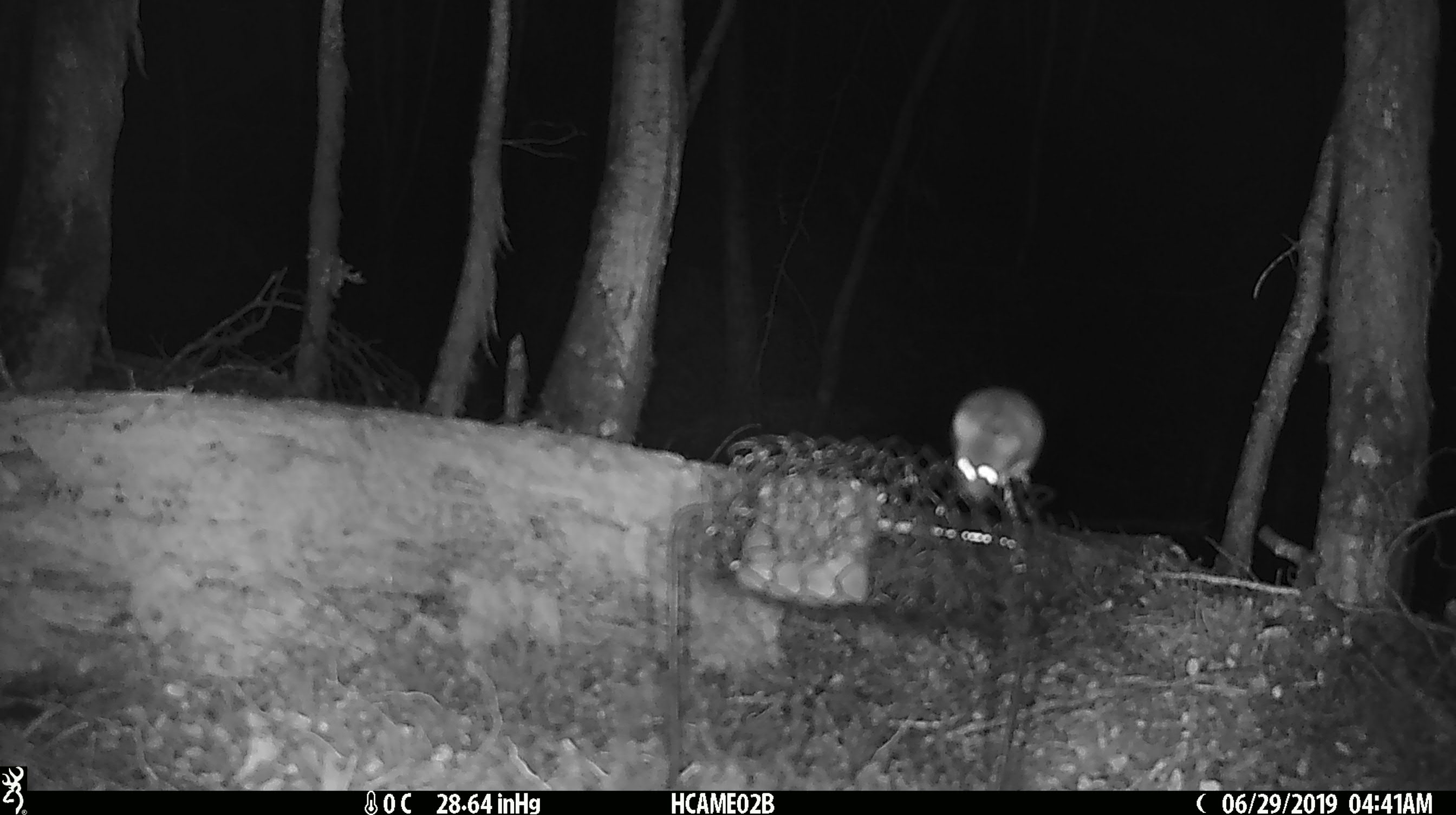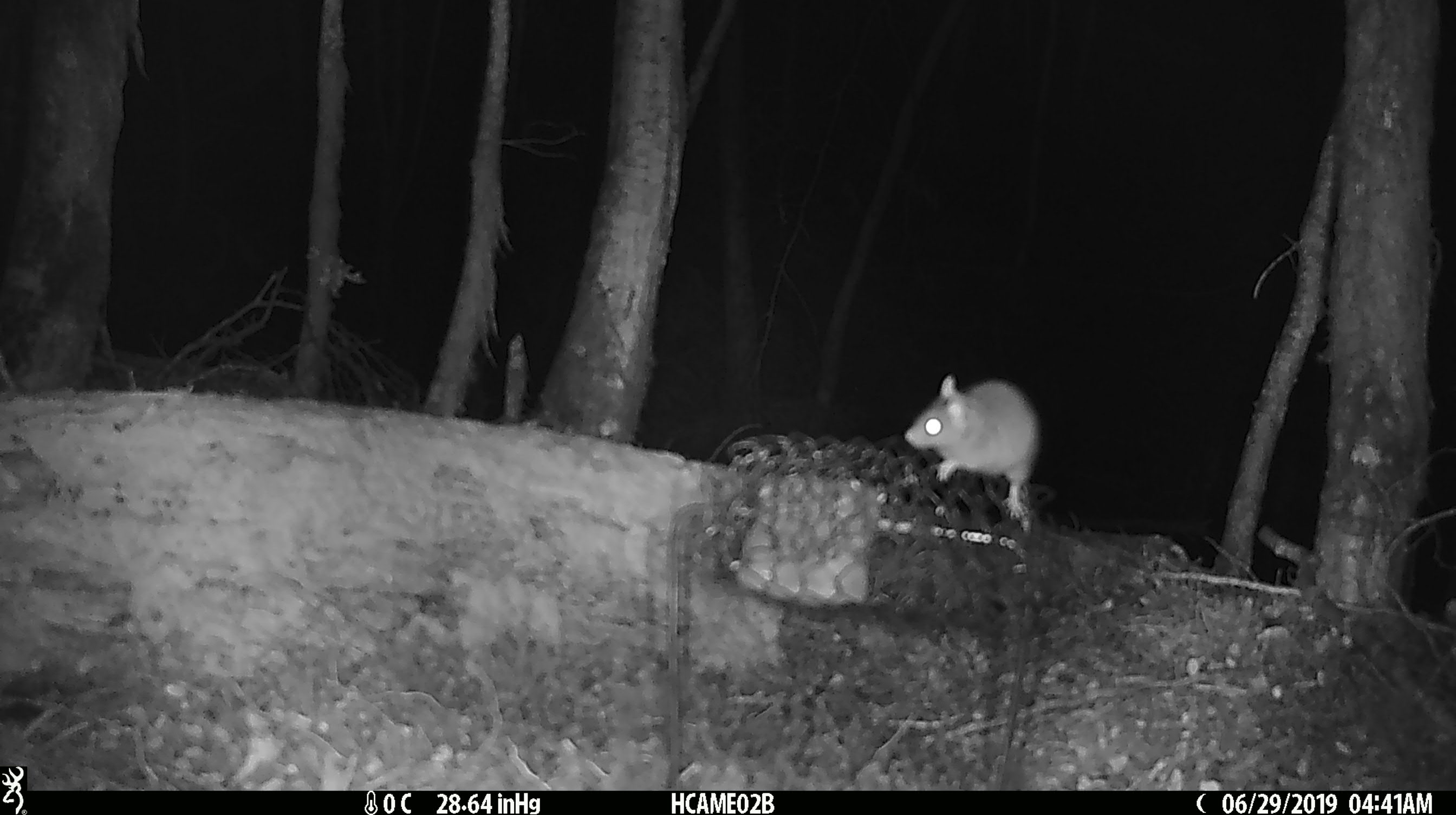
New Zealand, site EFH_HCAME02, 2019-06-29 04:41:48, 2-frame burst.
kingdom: Animalia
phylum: Chordata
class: Mammalia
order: Rodentia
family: Muridae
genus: Mus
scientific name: Mus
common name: mouse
Mouse (Mus).